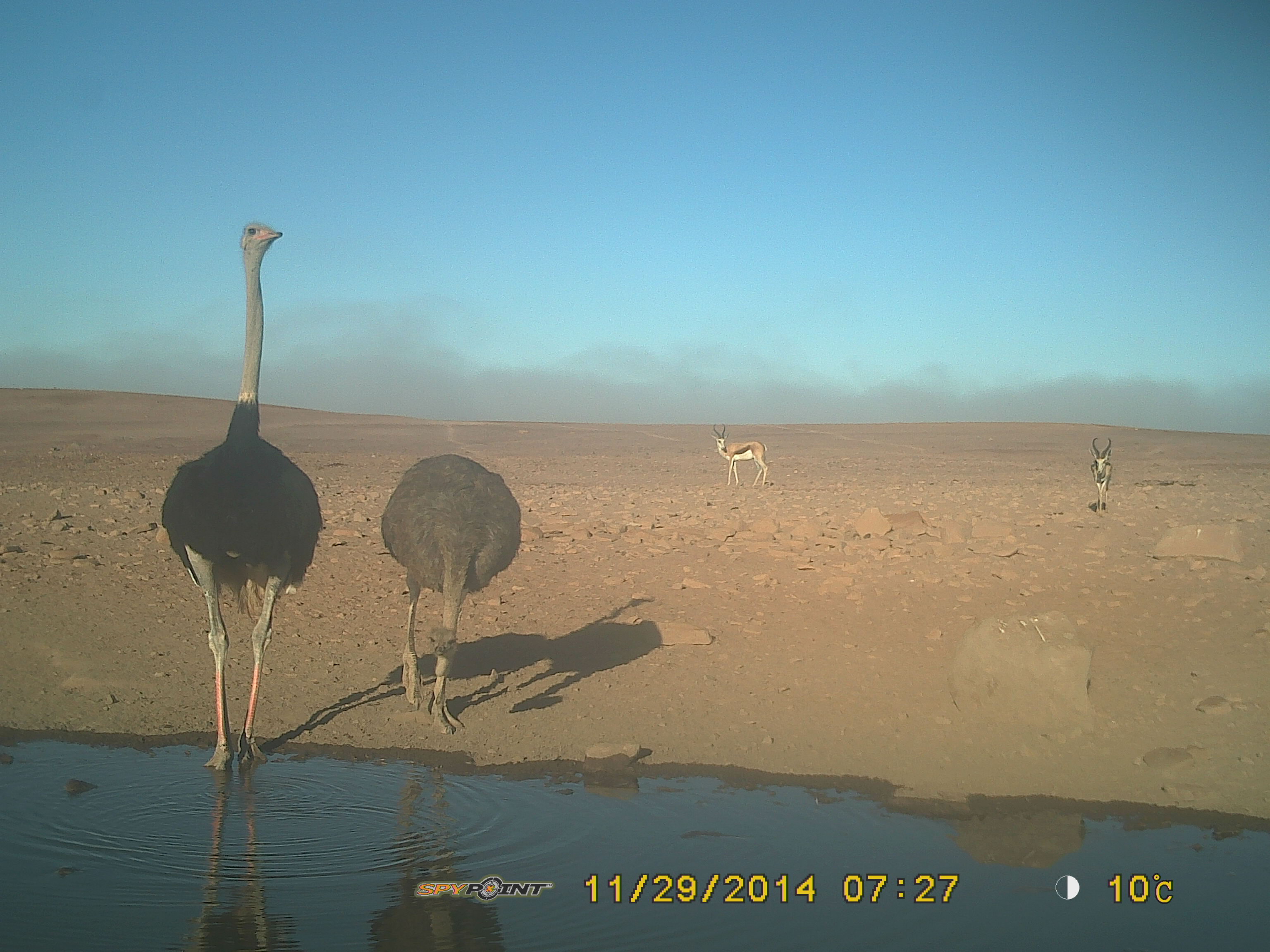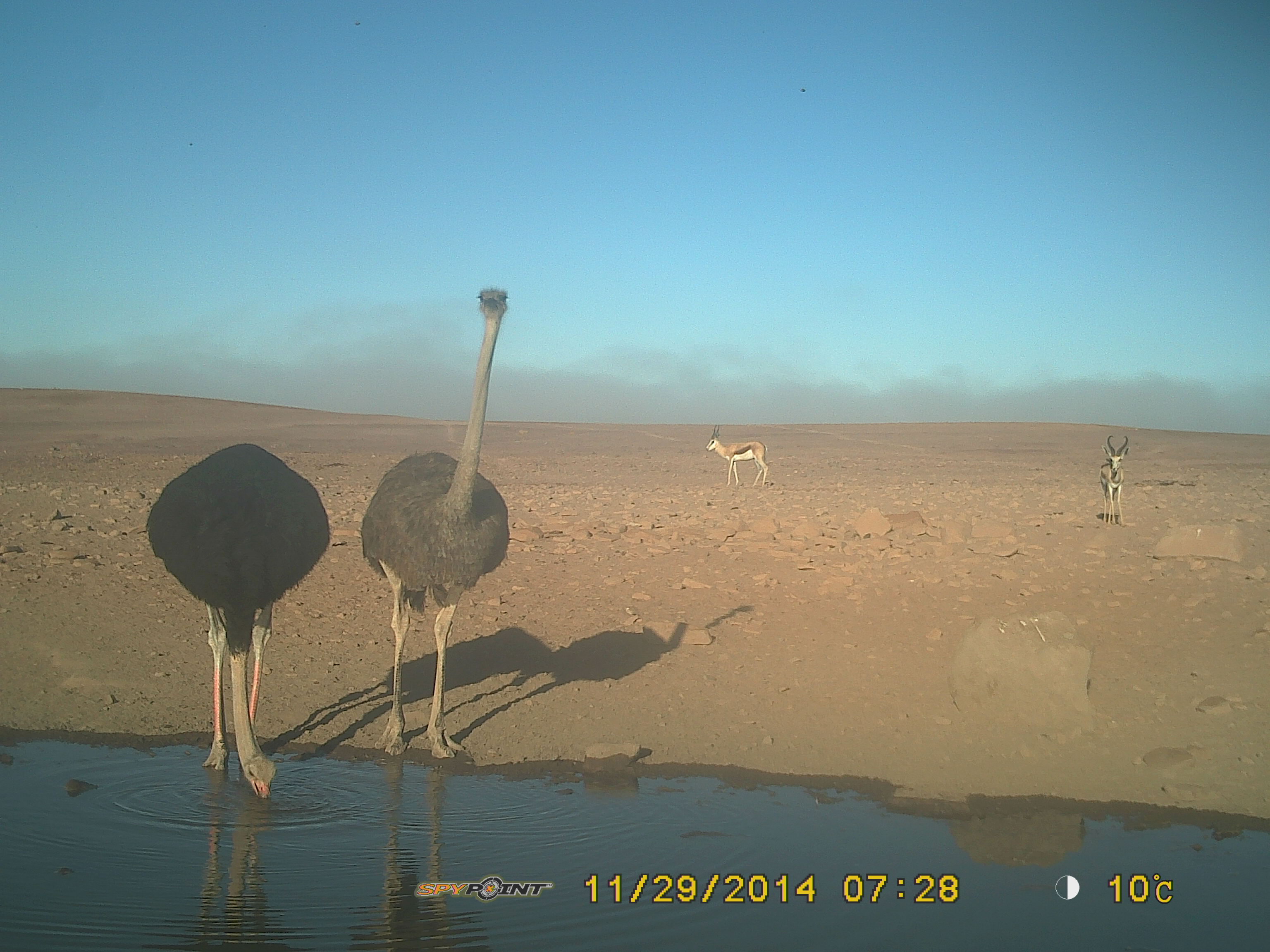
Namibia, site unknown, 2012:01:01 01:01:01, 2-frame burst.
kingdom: Animalia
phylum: Chordata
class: Aves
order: Struthioniformes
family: Struthionidae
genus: Struthio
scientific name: Struthio camelus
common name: common ostrich